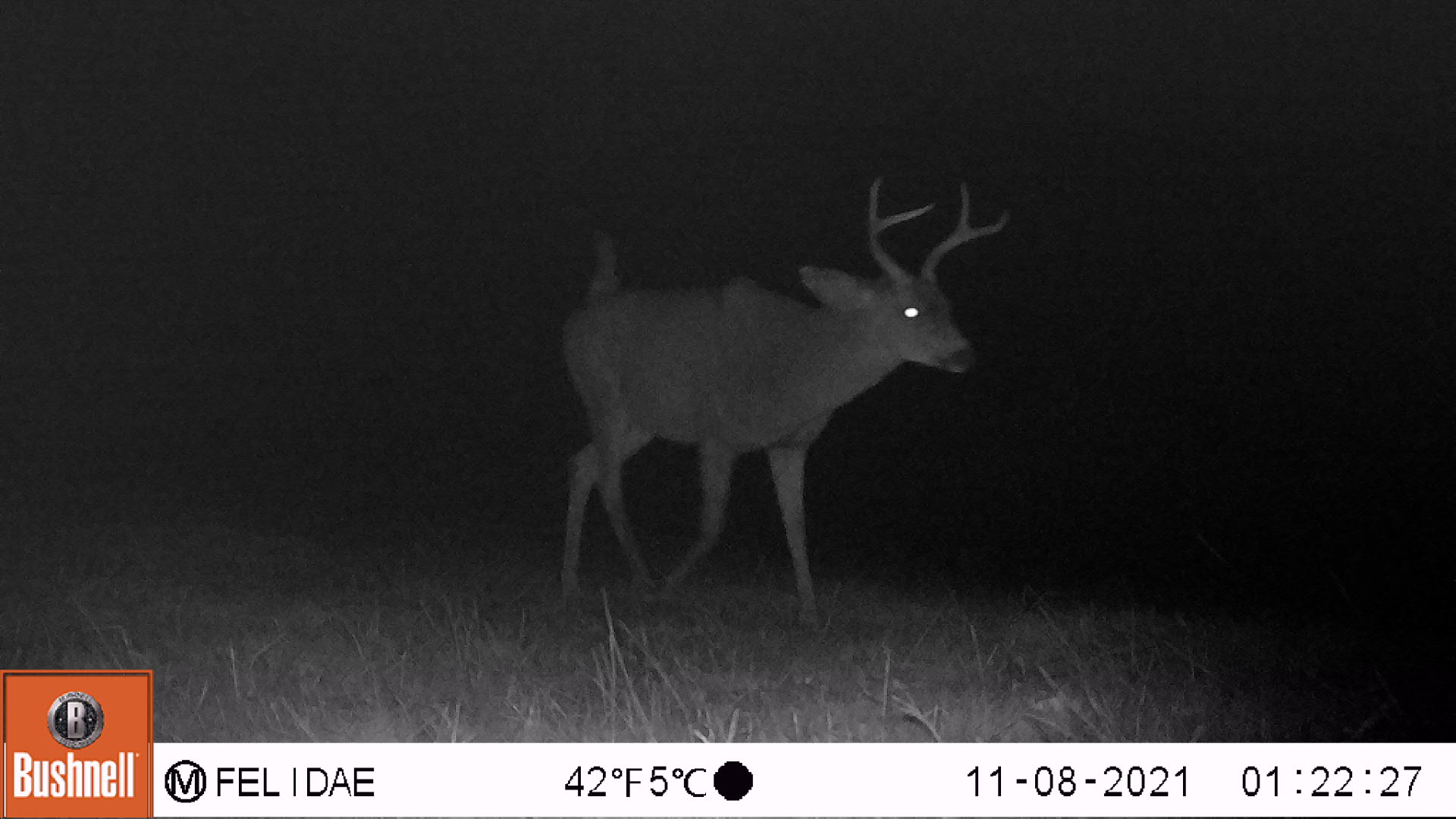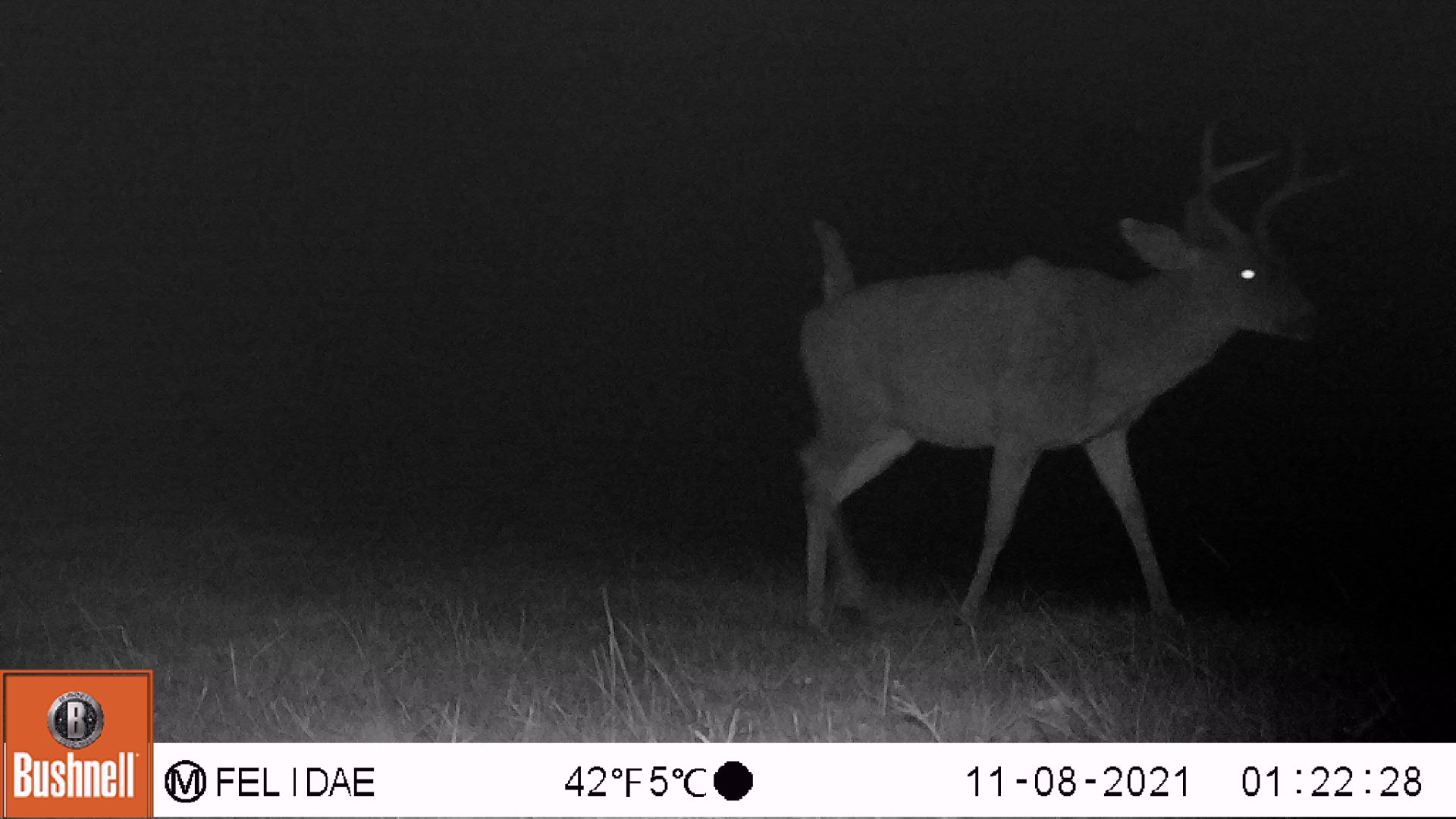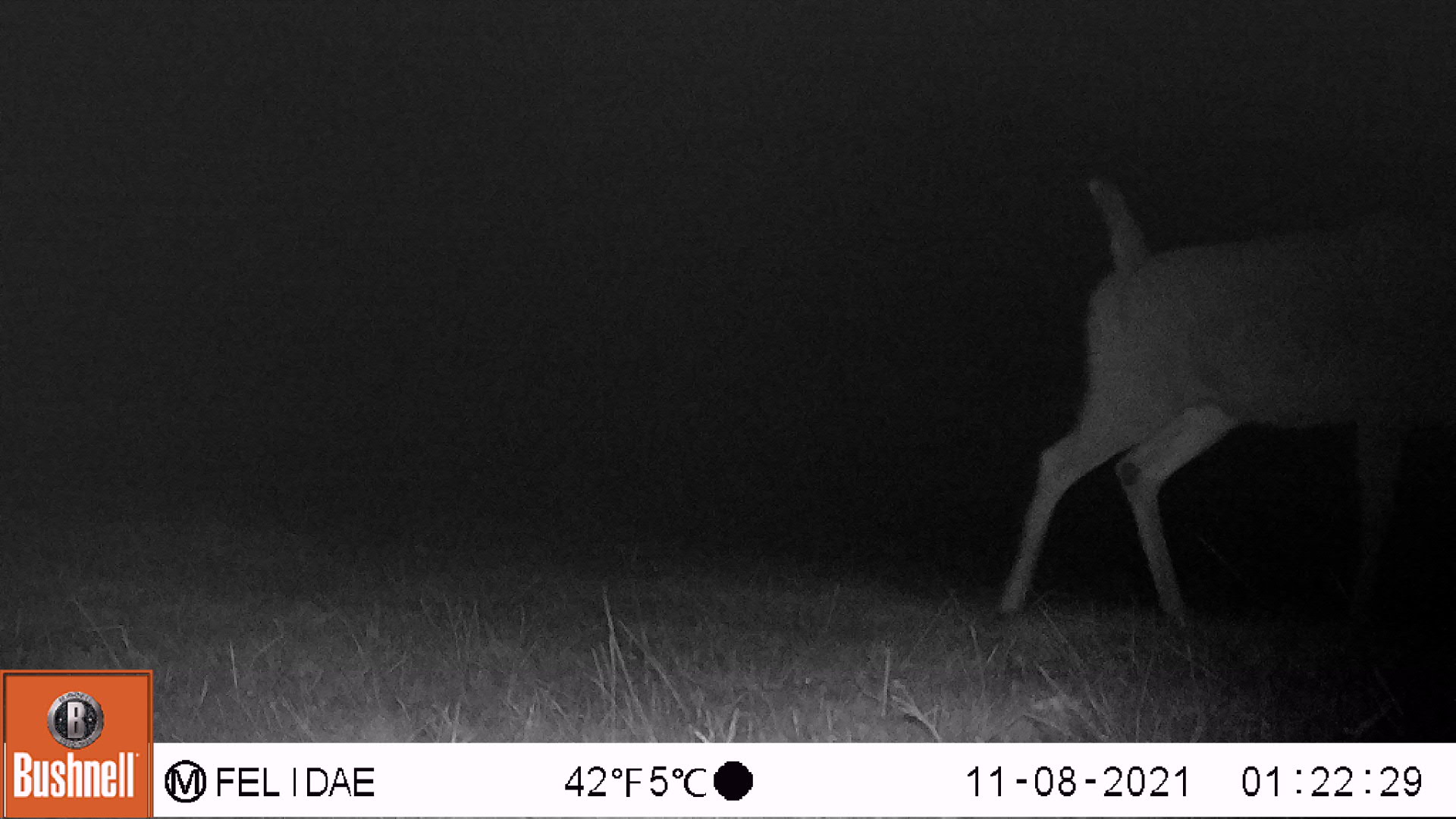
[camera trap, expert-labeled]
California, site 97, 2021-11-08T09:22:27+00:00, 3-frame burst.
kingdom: Animalia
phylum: Chordata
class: Mammalia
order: Artiodactyla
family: Cervidae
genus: Odocoileus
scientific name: Odocoileus hemionus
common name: mule deer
Mule deer (Odocoileus hemionus).